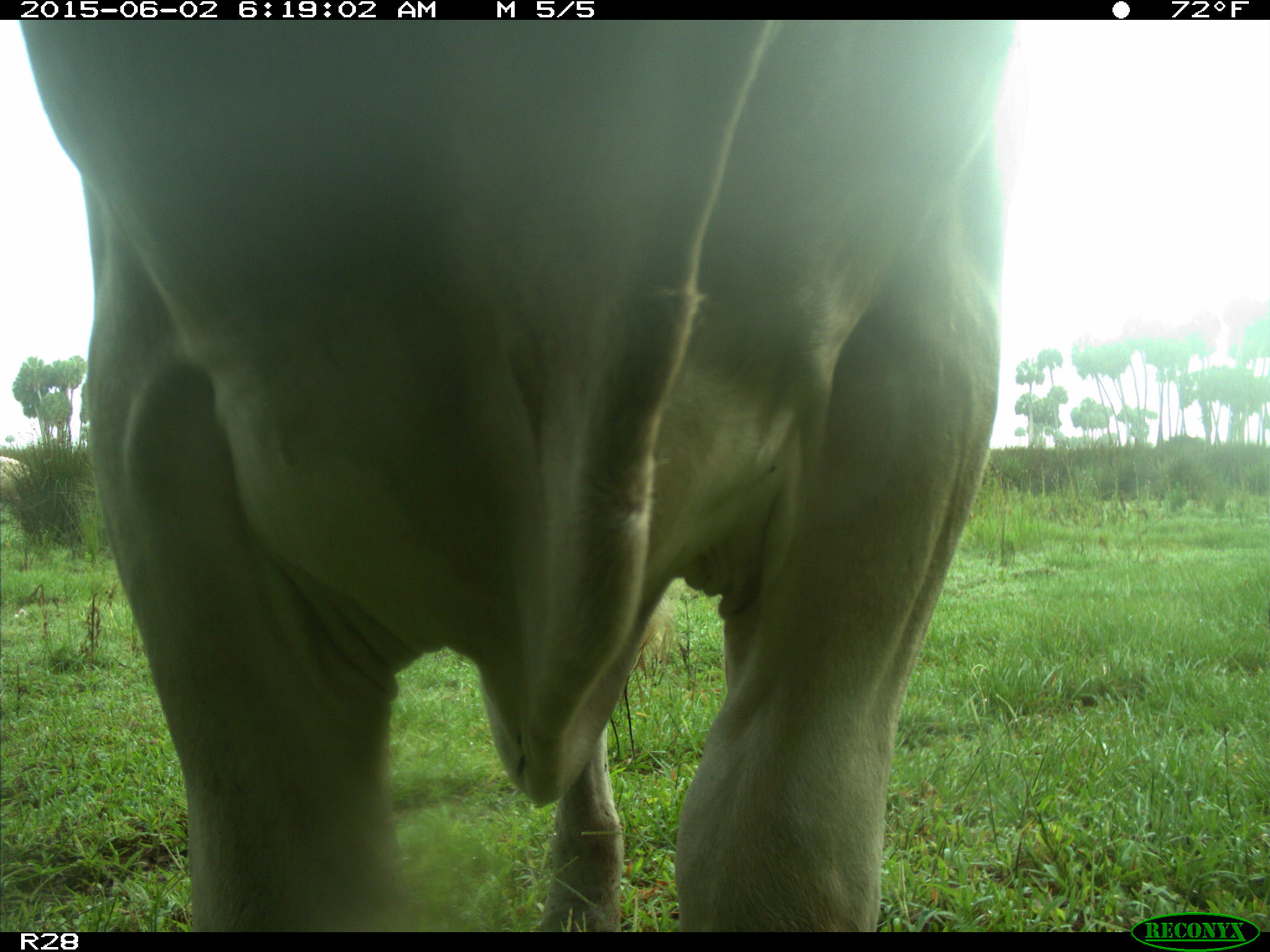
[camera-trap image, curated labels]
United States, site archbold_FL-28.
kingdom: Animalia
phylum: Chordata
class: Mammalia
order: Artiodactyla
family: Bovidae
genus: Bos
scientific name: Bos taurus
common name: domestic cow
Bos taurus (domestic cow).